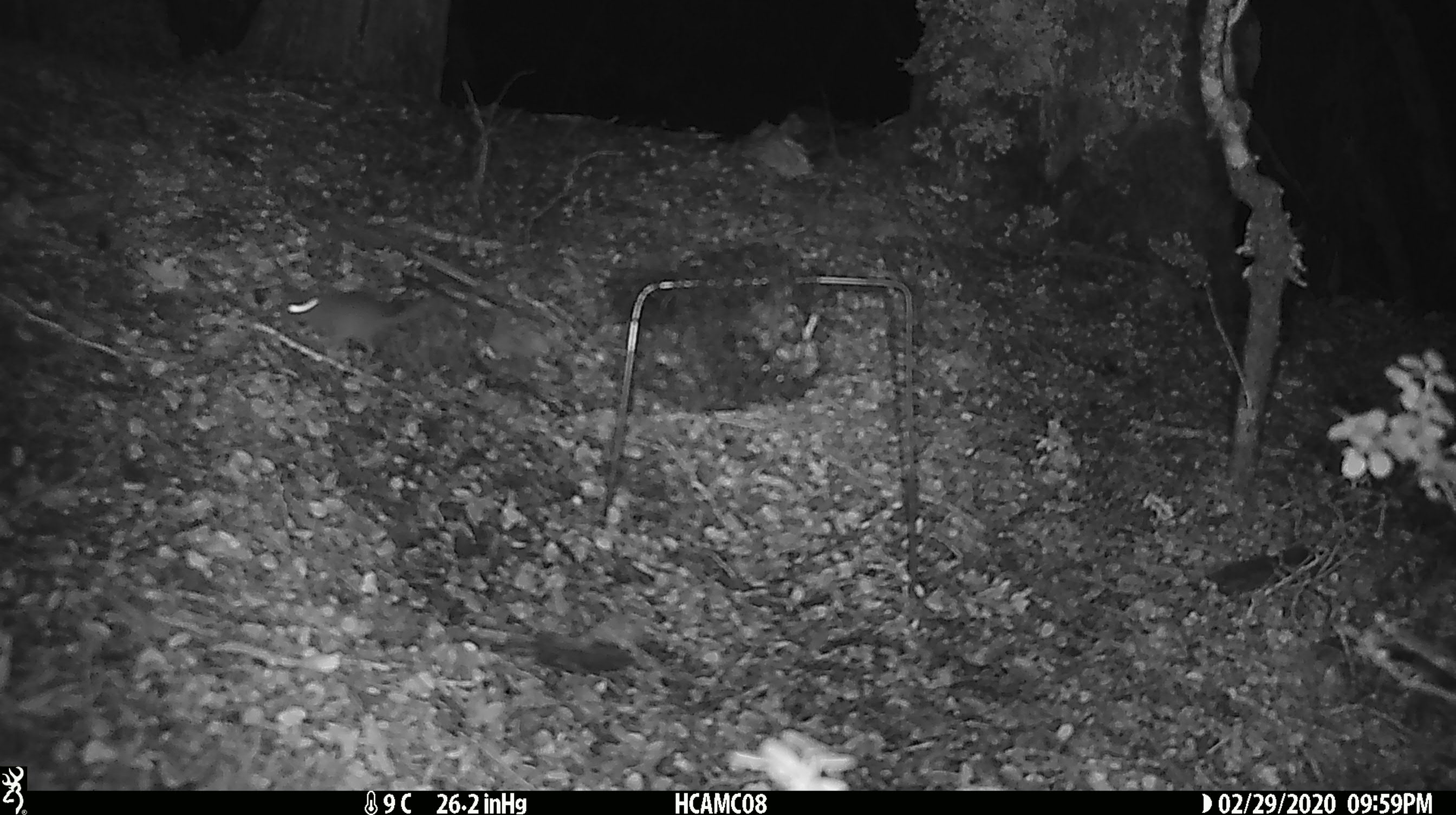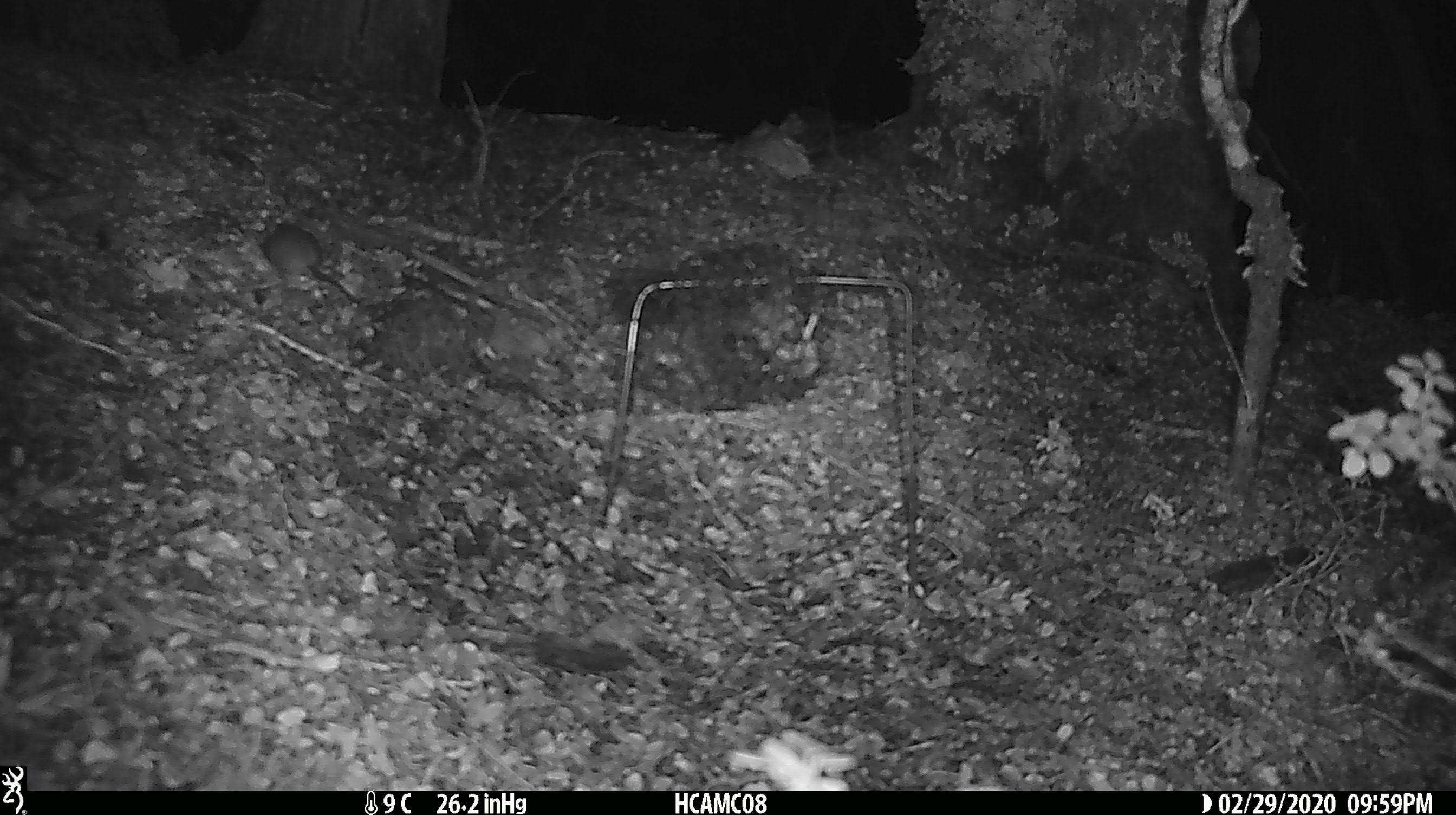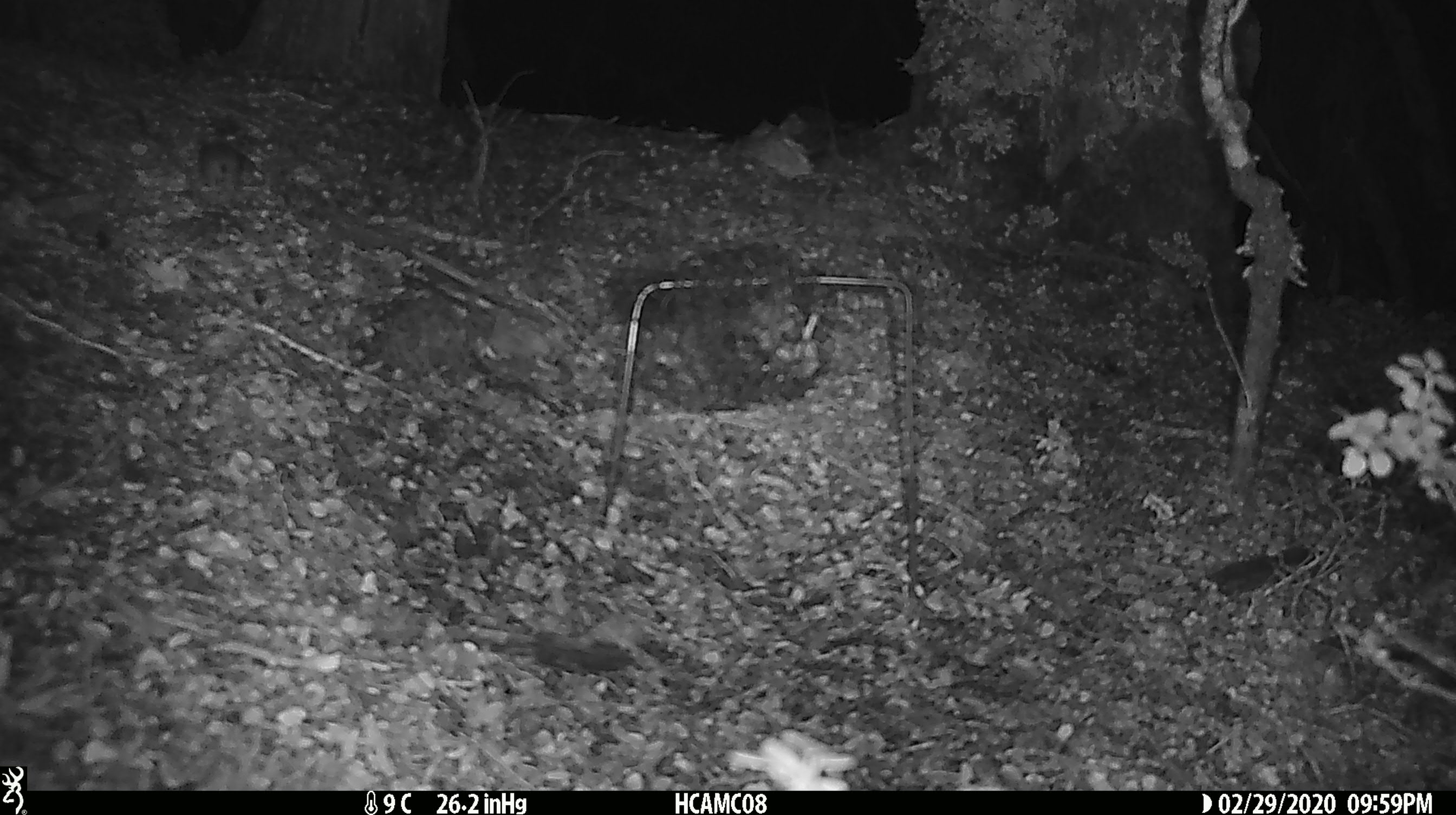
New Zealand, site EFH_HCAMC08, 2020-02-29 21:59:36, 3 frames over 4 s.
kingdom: Animalia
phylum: Chordata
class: Mammalia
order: Rodentia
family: Muridae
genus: Mus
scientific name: Mus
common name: mouse